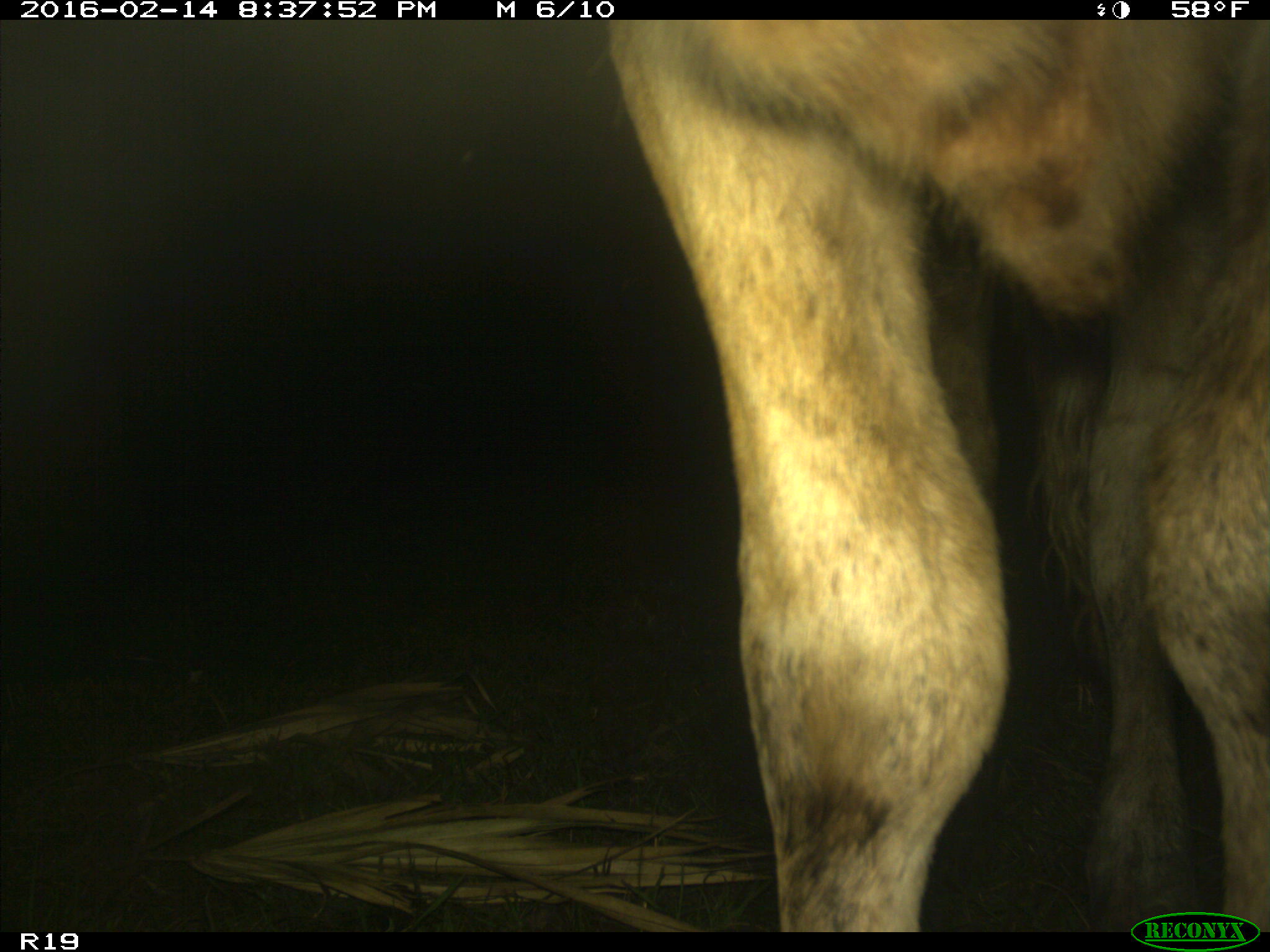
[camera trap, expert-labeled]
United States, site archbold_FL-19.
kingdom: Animalia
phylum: Chordata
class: Mammalia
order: Artiodactyla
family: Bovidae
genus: Bos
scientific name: Bos taurus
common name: domestic cow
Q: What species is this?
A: Bos taurus (domestic cow).